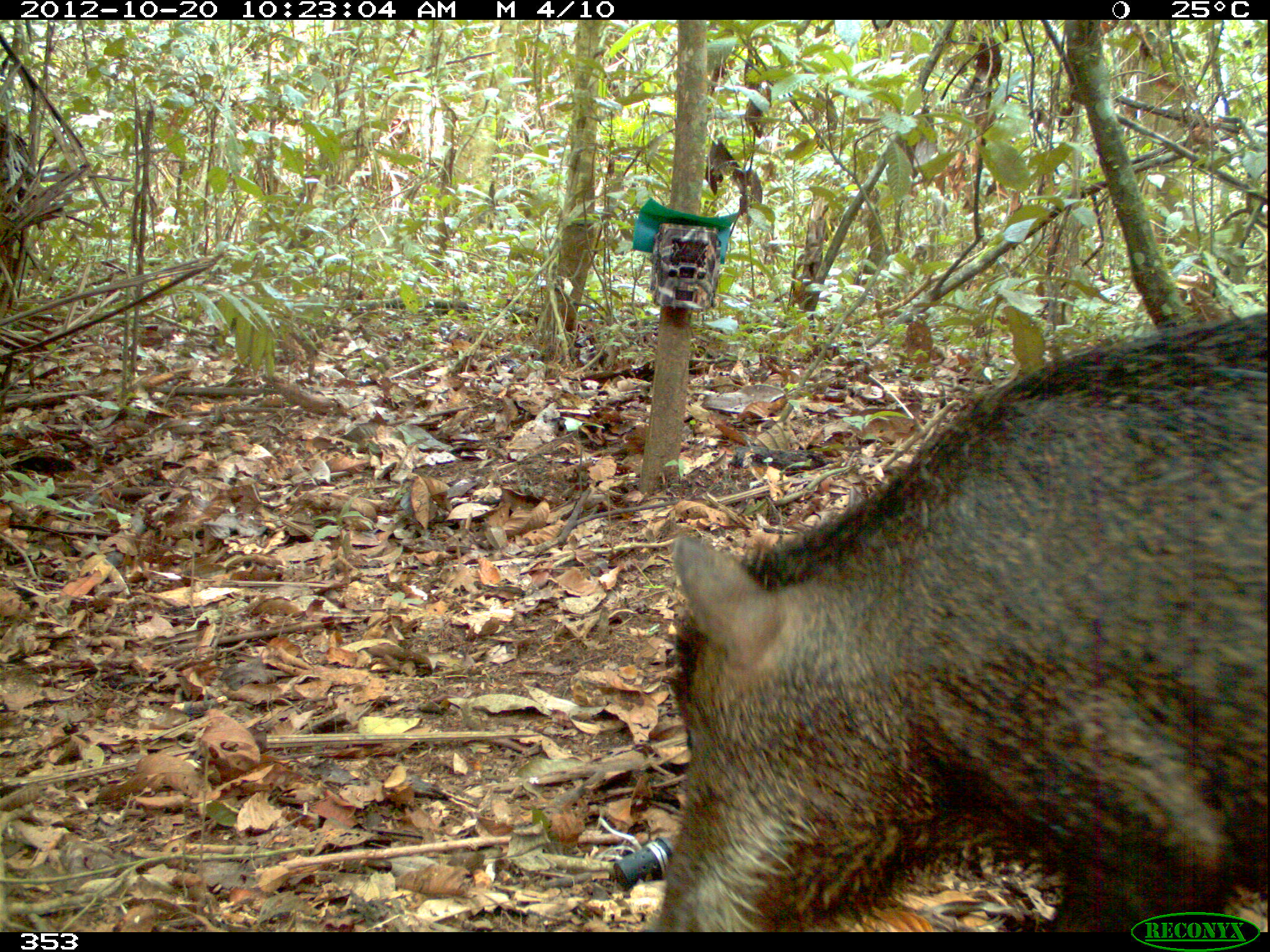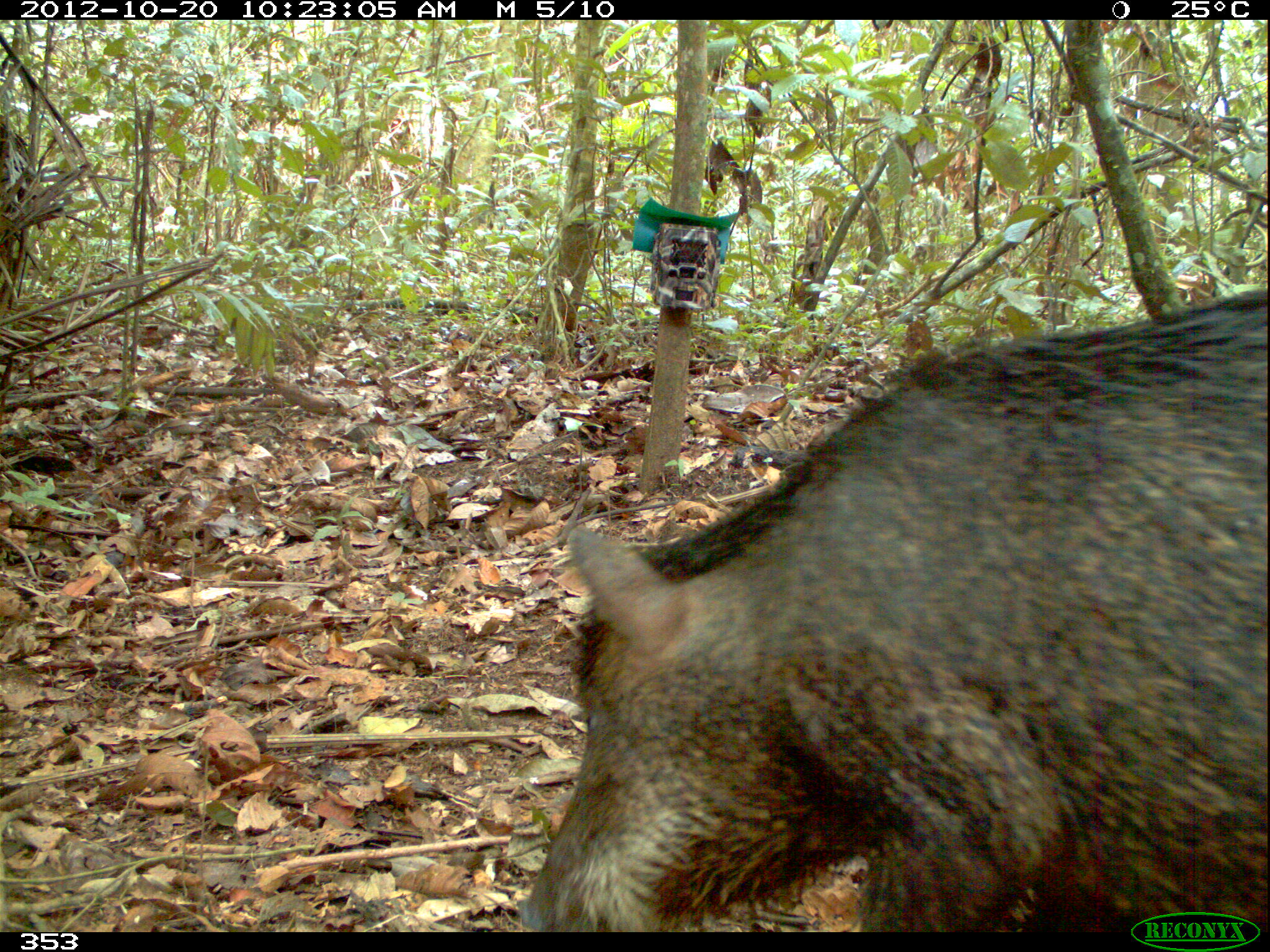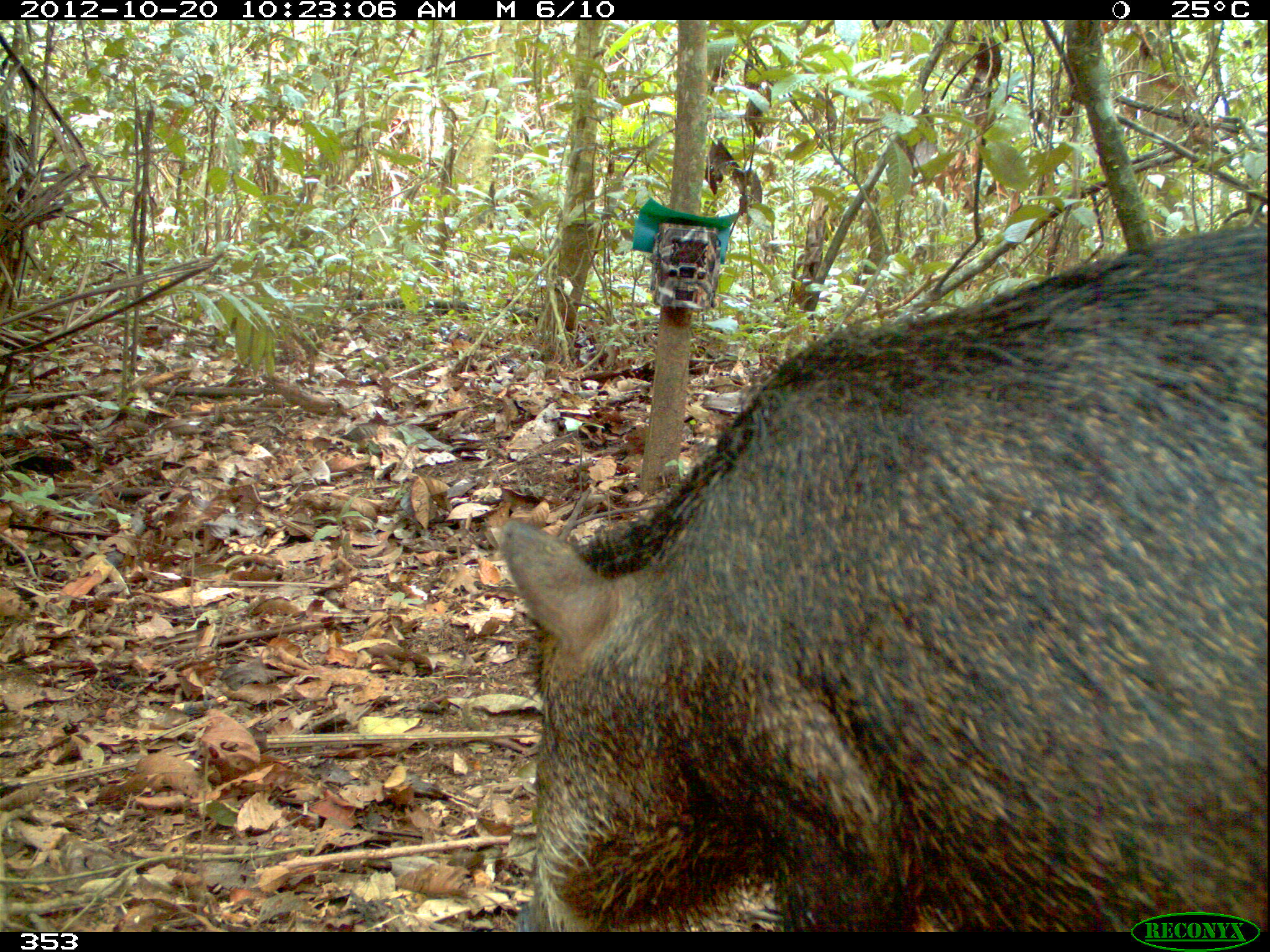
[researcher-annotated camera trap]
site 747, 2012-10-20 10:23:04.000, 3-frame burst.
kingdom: Animalia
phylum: Chordata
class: Mammalia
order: Artiodactyla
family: Tayassuidae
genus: Tayassu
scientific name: Tayassu pecari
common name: white-lipped peccary